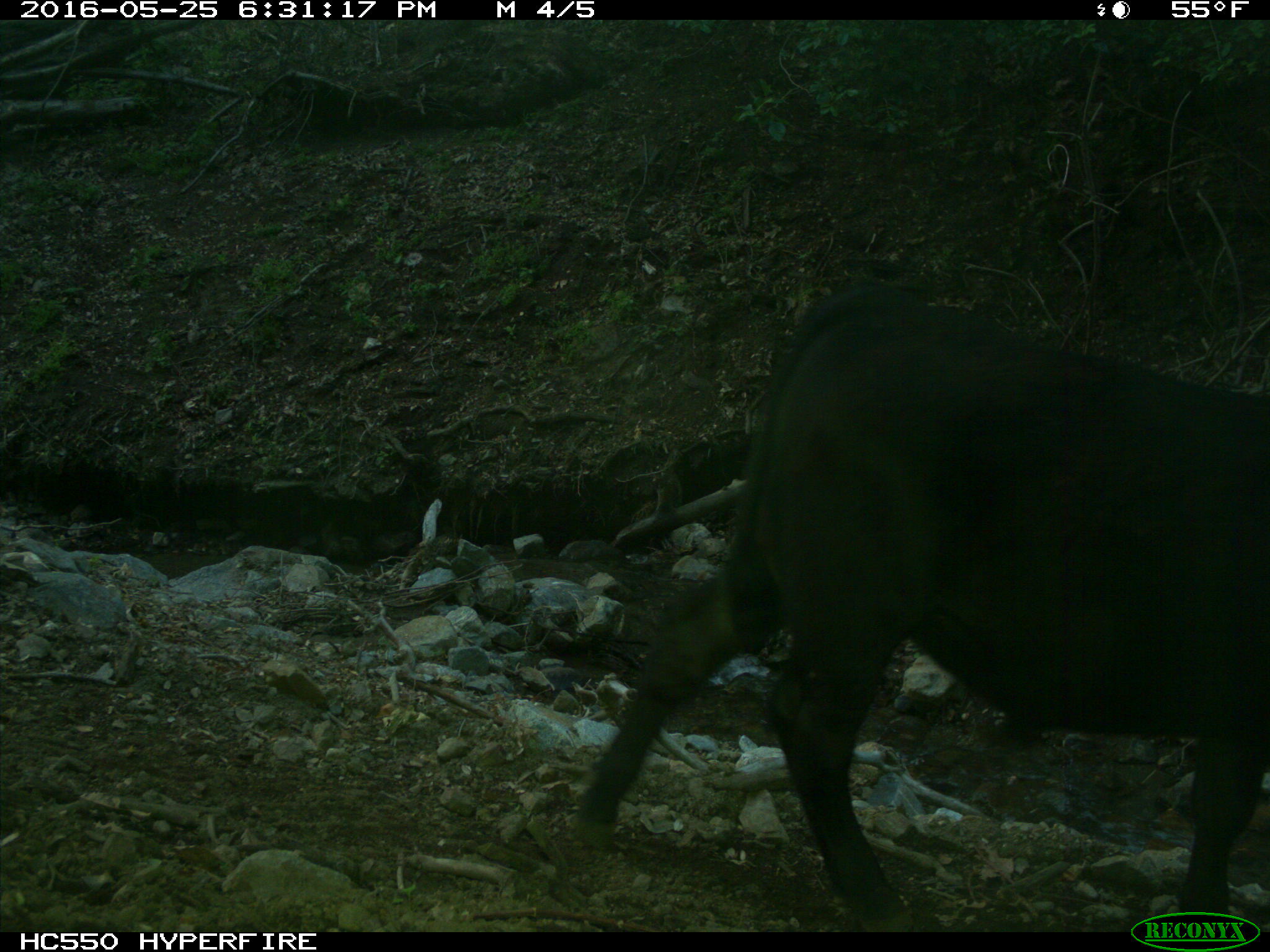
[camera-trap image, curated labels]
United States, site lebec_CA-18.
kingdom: Animalia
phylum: Chordata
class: Mammalia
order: Artiodactyla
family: Bovidae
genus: Bos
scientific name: Bos taurus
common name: domestic cow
Bos taurus (domestic cow).